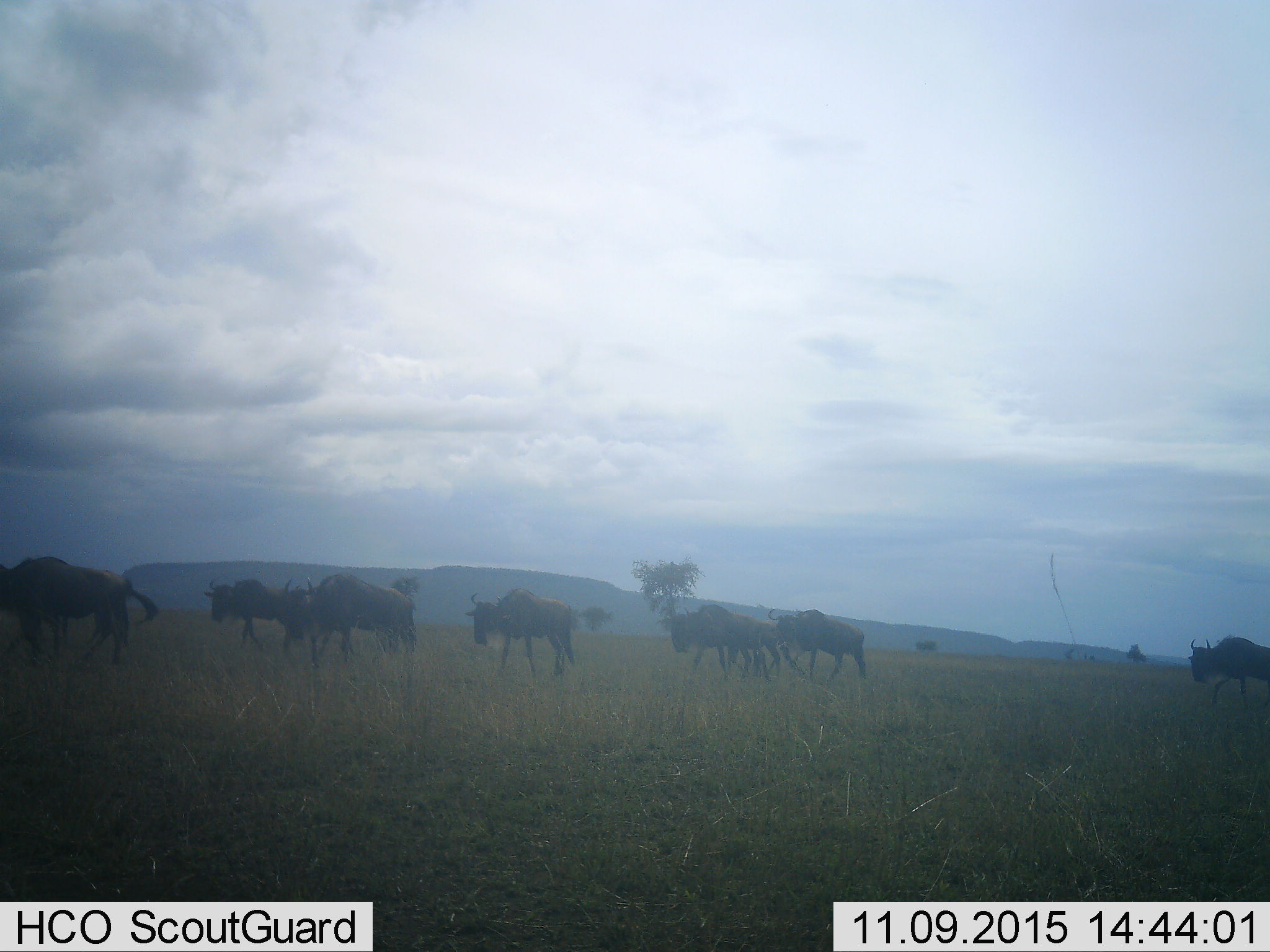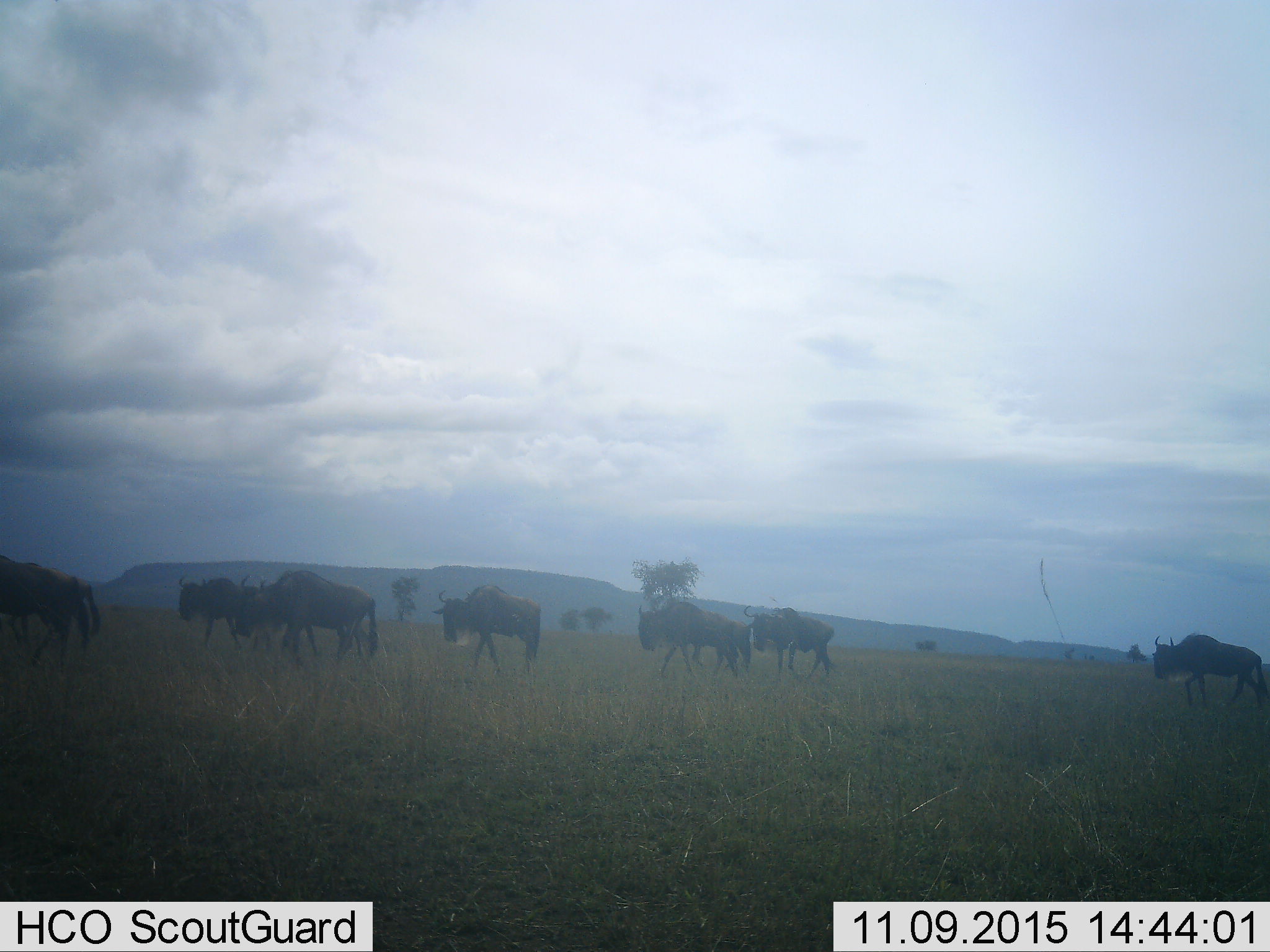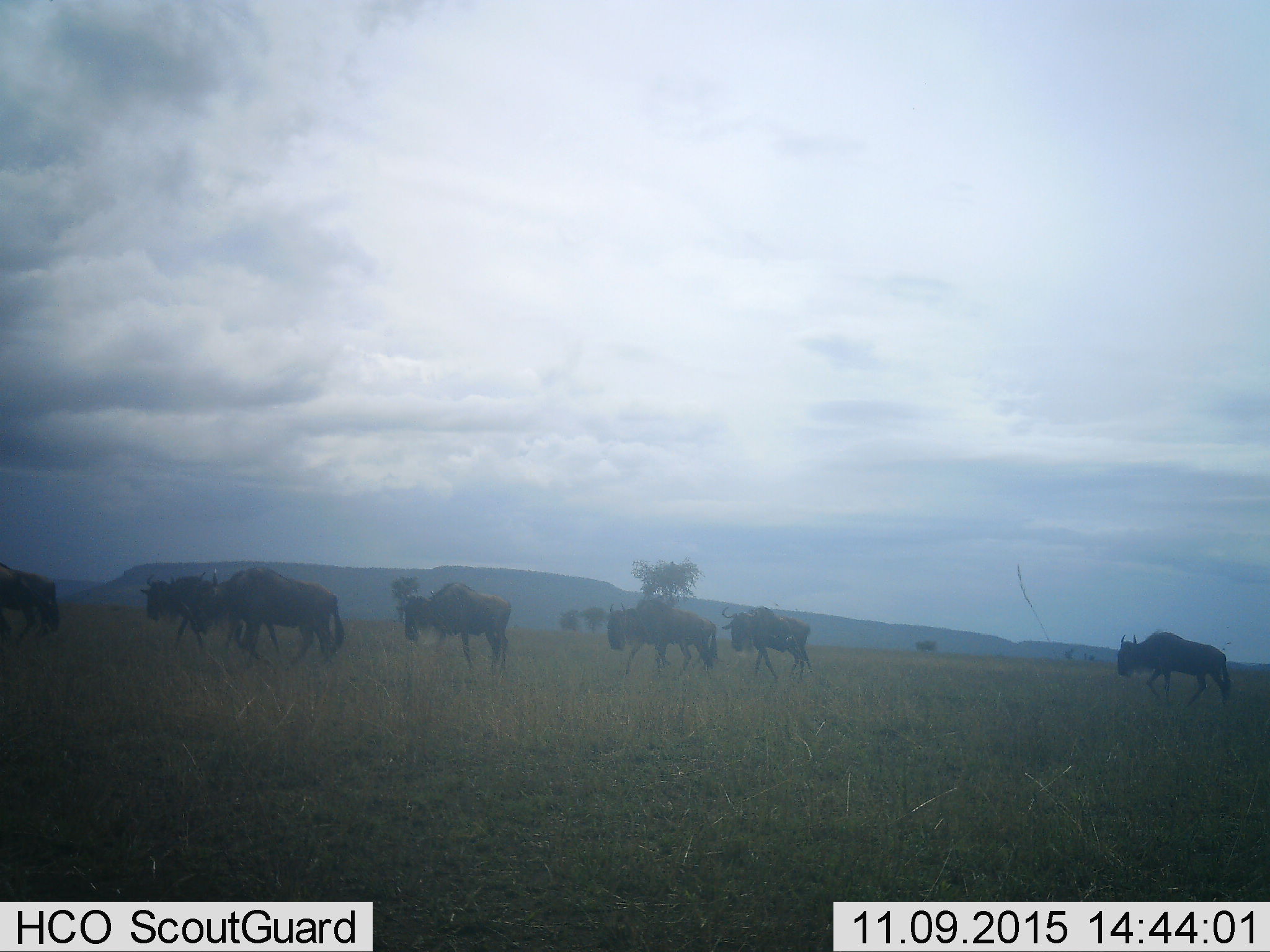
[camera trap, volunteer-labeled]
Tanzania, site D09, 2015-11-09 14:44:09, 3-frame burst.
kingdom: Animalia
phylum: Chordata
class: Mammalia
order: Artiodactyla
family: Bovidae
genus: Connochaetes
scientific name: Connochaetes taurinus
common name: blue wildebeest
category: wildebeest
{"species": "wildebeest (blue wildebeest) (Connochaetes taurinus)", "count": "8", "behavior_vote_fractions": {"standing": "5%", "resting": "0%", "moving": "100%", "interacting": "5%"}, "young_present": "11%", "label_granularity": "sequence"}